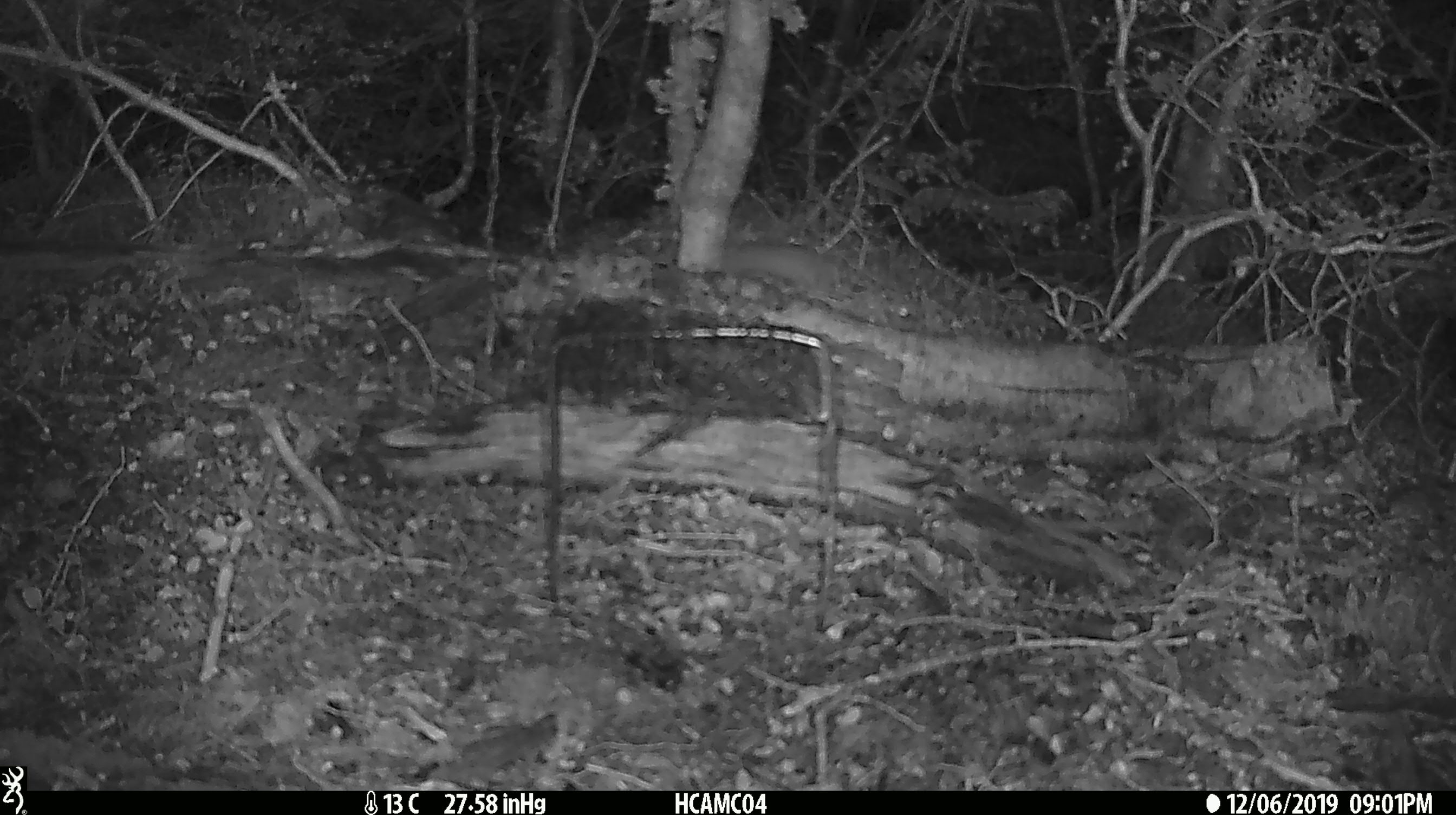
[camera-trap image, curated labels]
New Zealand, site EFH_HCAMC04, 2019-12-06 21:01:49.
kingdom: Animalia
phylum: Chordata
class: Mammalia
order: Rodentia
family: Muridae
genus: Mus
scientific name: Mus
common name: mouse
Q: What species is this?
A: Mouse (Mus).